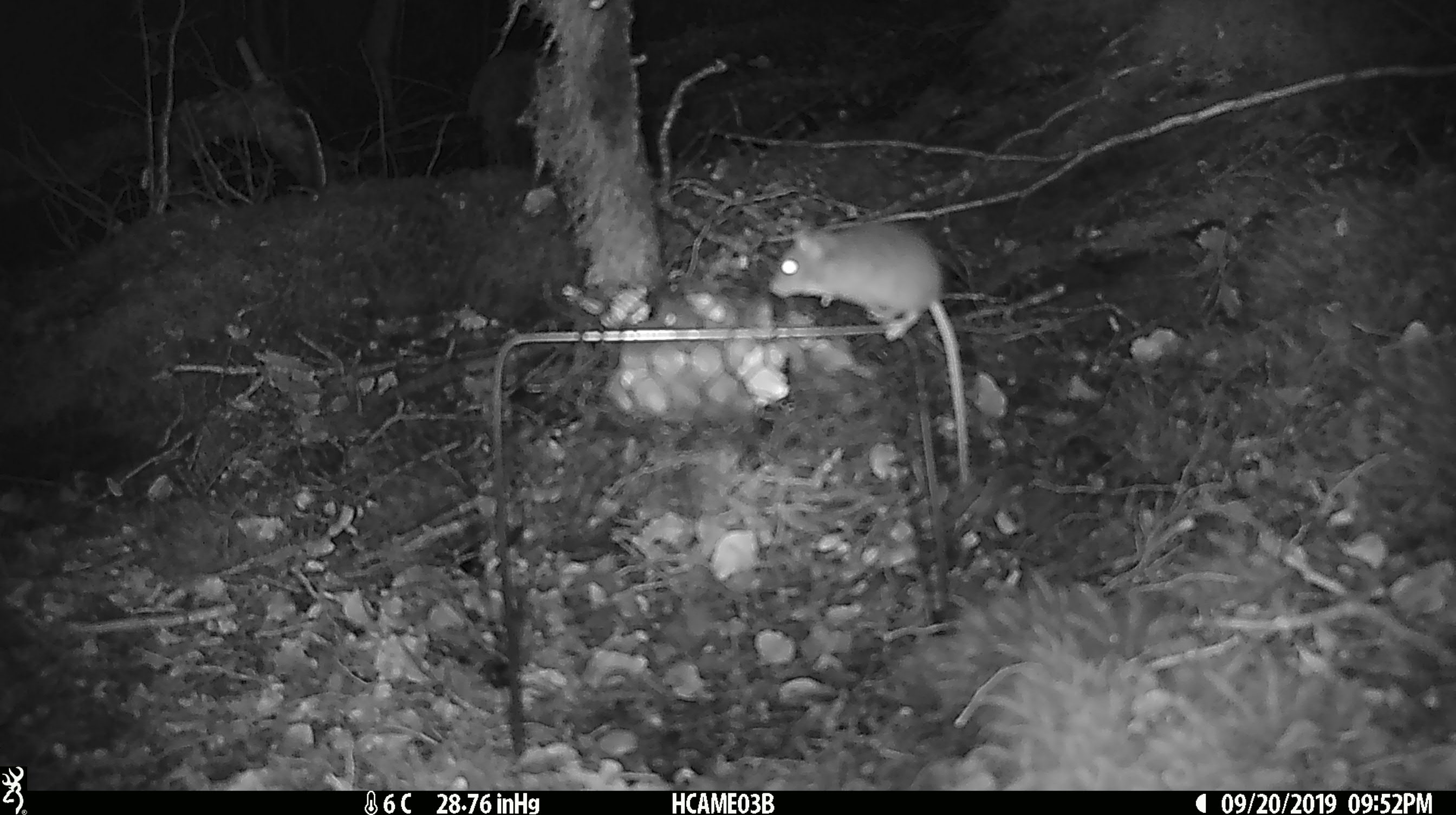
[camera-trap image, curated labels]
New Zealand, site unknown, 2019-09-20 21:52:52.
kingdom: Animalia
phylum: Chordata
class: Mammalia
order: Rodentia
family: Muridae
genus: Mus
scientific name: Mus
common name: mouse